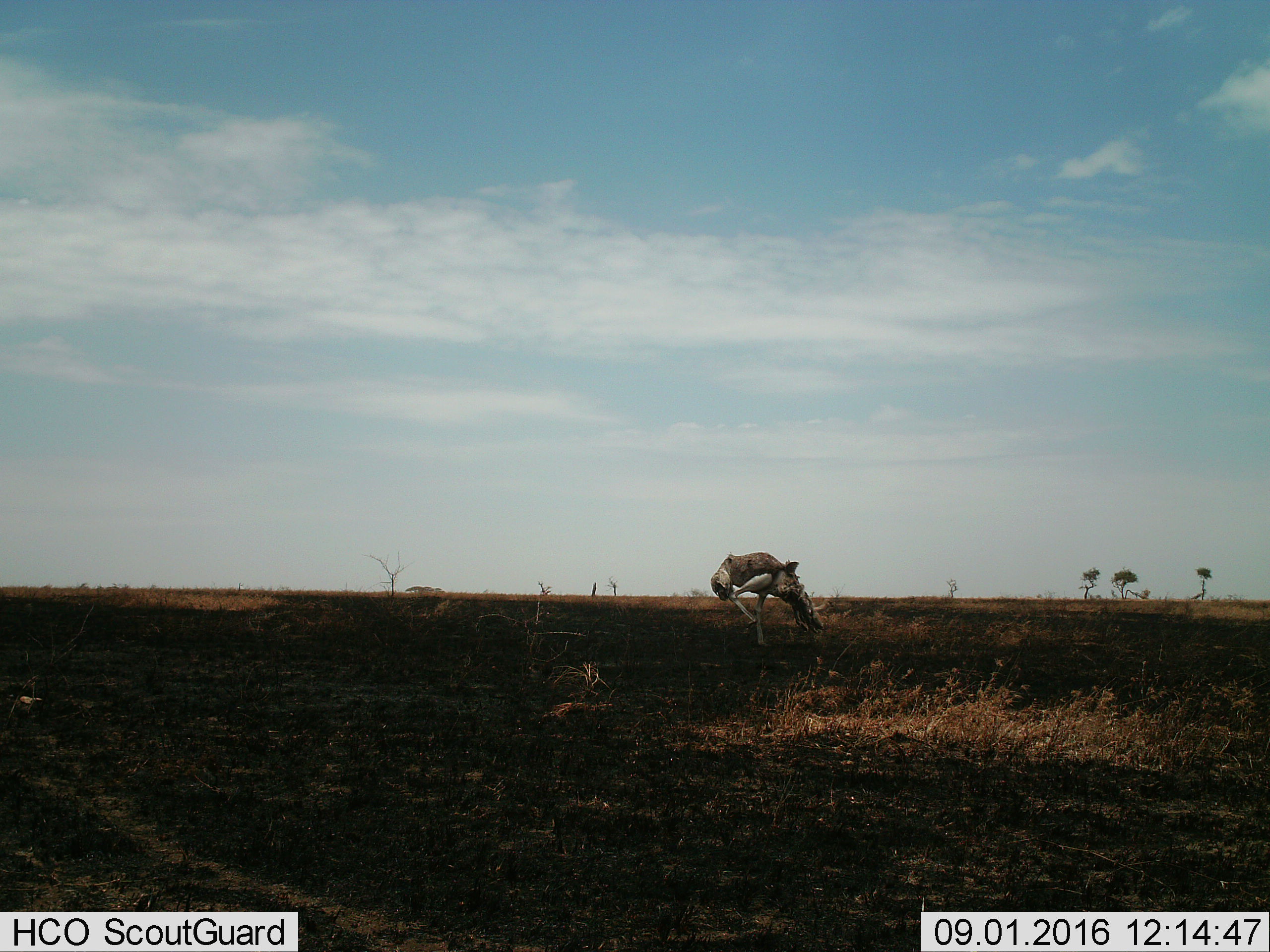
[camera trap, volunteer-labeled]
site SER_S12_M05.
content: unidentified animal